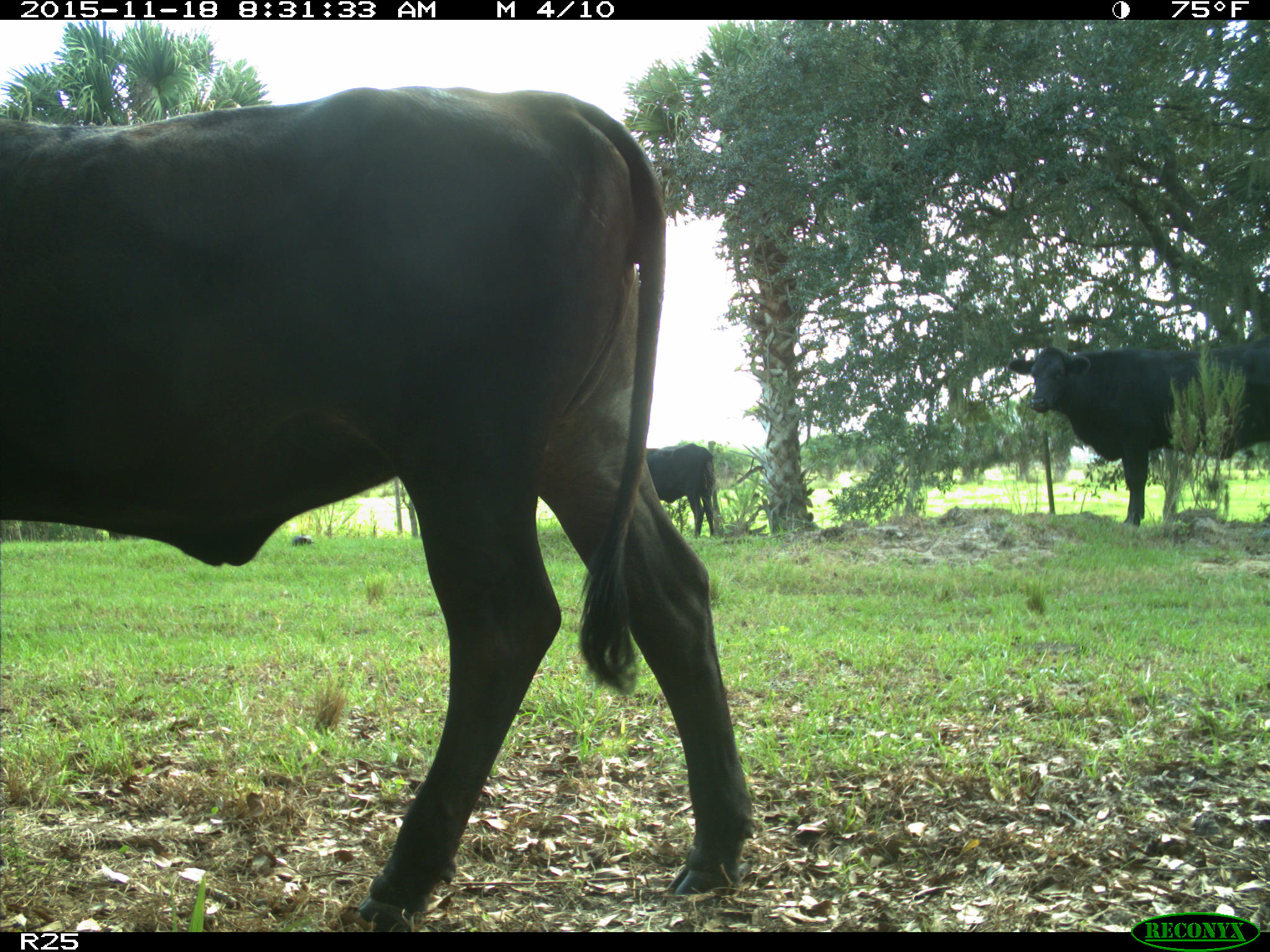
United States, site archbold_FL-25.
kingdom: Animalia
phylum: Chordata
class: Mammalia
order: Artiodactyla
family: Bovidae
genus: Bos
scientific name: Bos taurus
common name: domestic cow